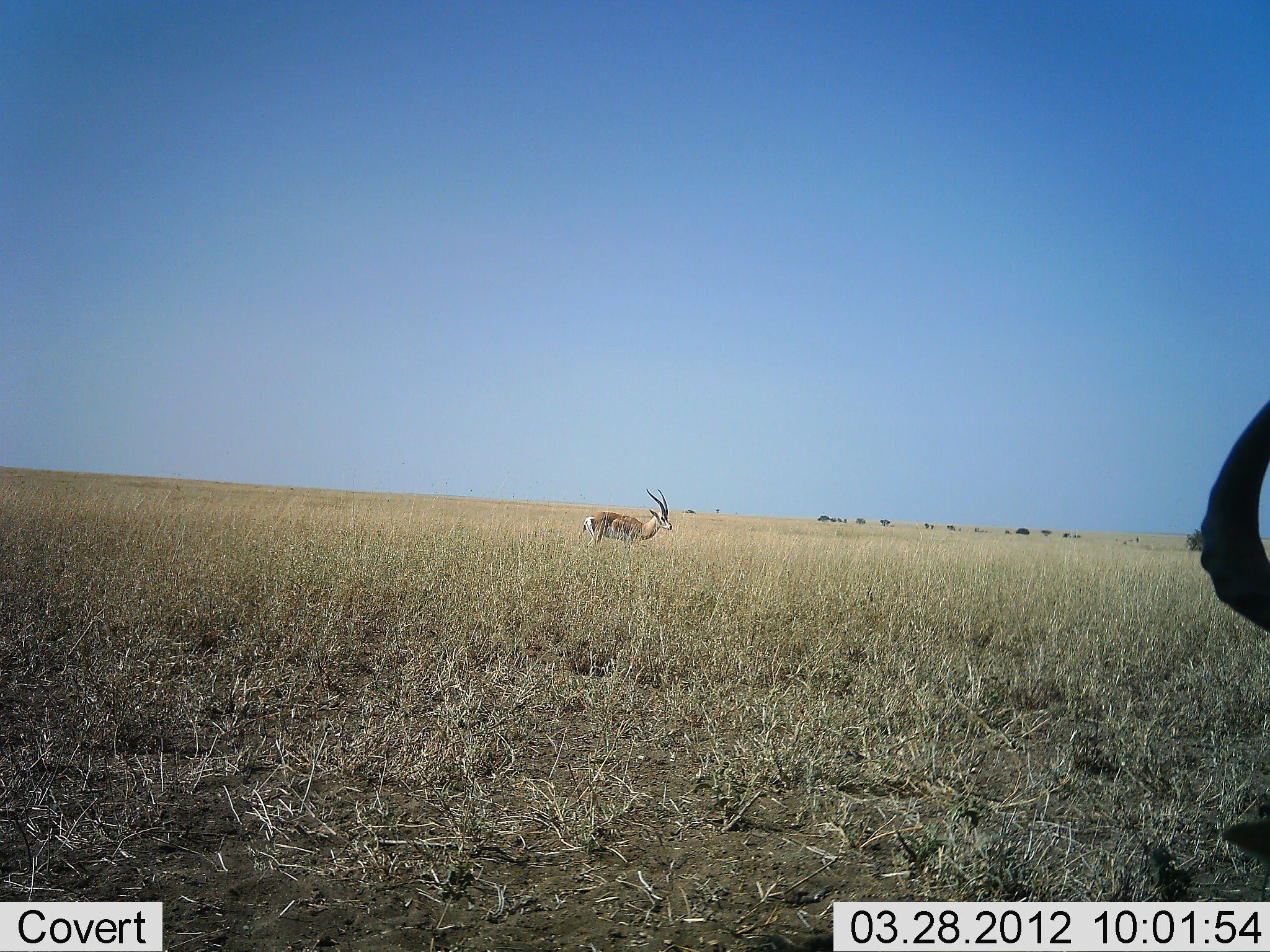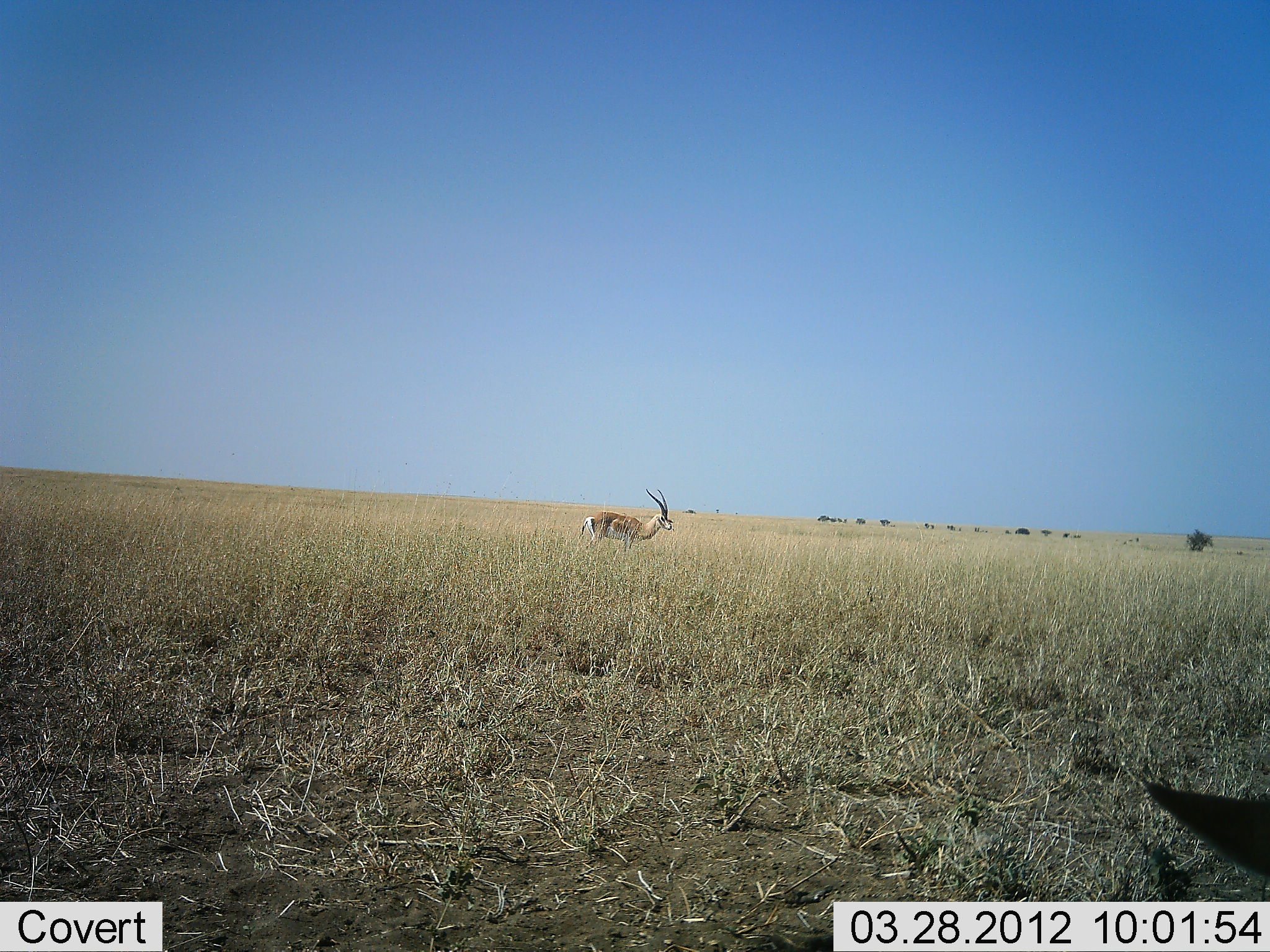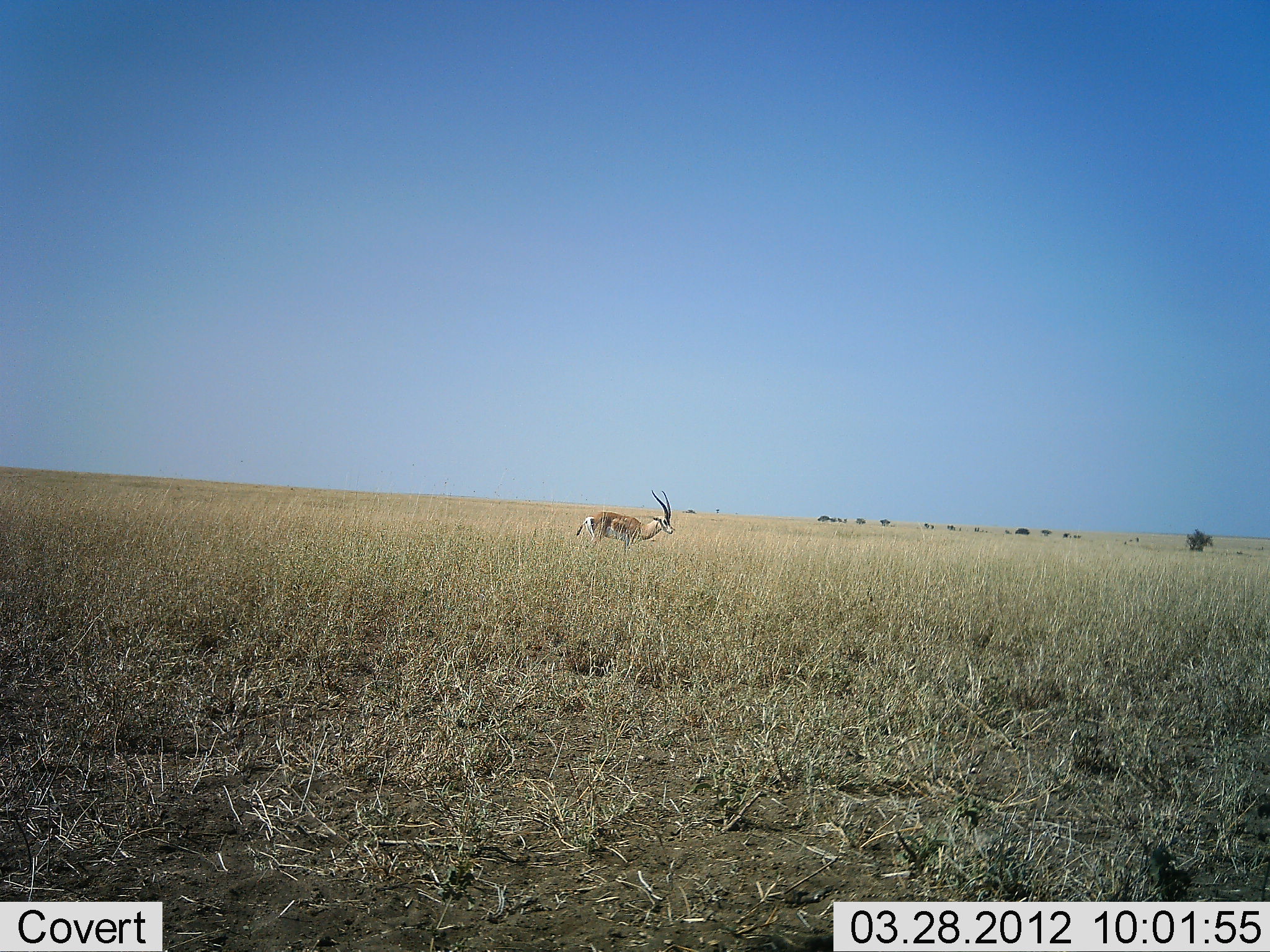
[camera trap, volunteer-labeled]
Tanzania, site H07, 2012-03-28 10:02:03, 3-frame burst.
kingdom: Animalia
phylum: Chordata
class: Mammalia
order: Artiodactyla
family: Bovidae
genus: Nanger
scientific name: Nanger granti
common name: grant's gazelle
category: gazellegrants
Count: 1.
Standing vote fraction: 100%.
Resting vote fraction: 0%.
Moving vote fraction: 0%.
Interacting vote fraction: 0%.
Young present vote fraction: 0%.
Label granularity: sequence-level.